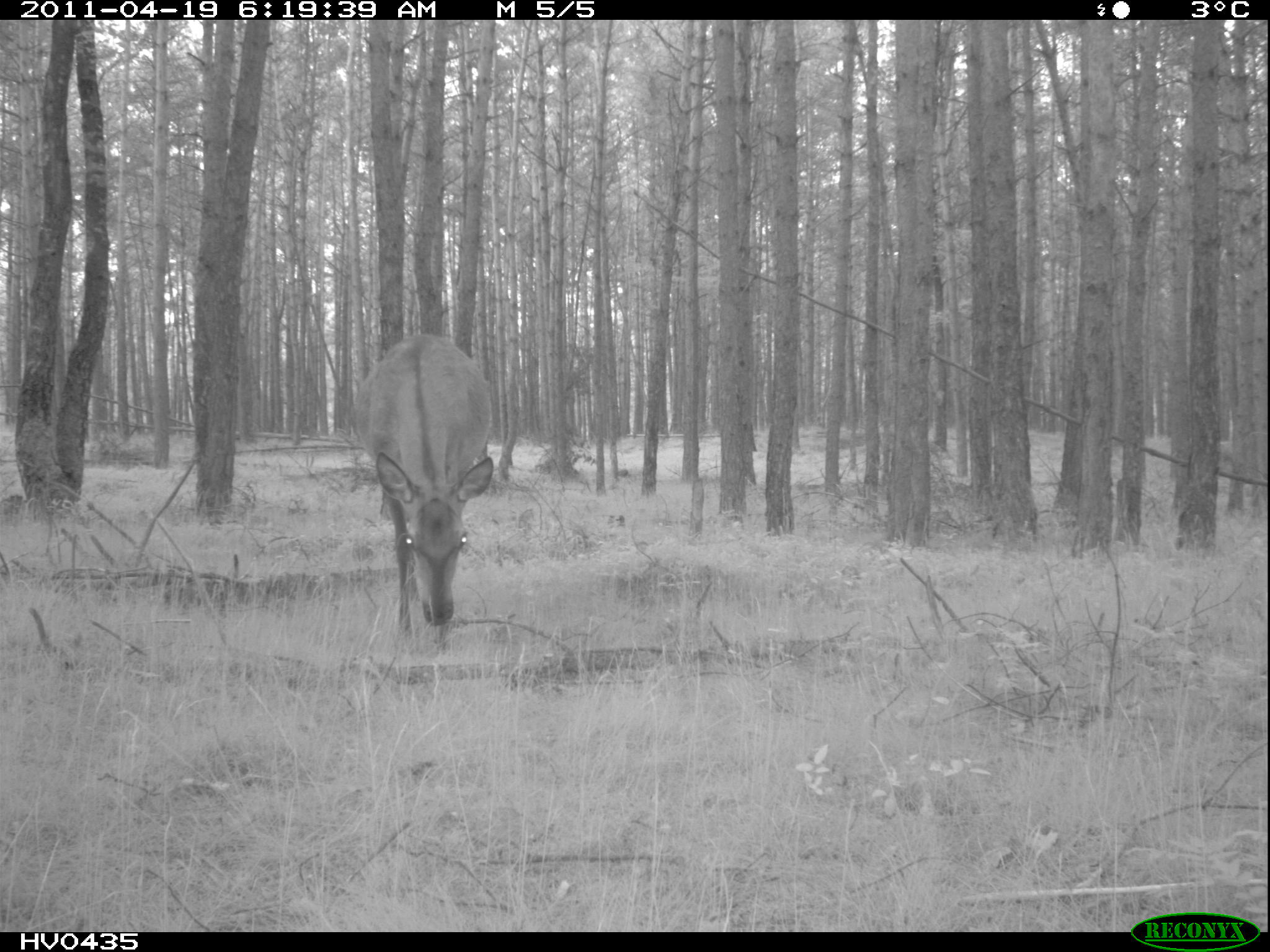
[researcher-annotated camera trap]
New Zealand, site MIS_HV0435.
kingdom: Animalia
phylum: Chordata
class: Mammalia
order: Artiodactyla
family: Cervidae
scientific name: Cervidae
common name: deer